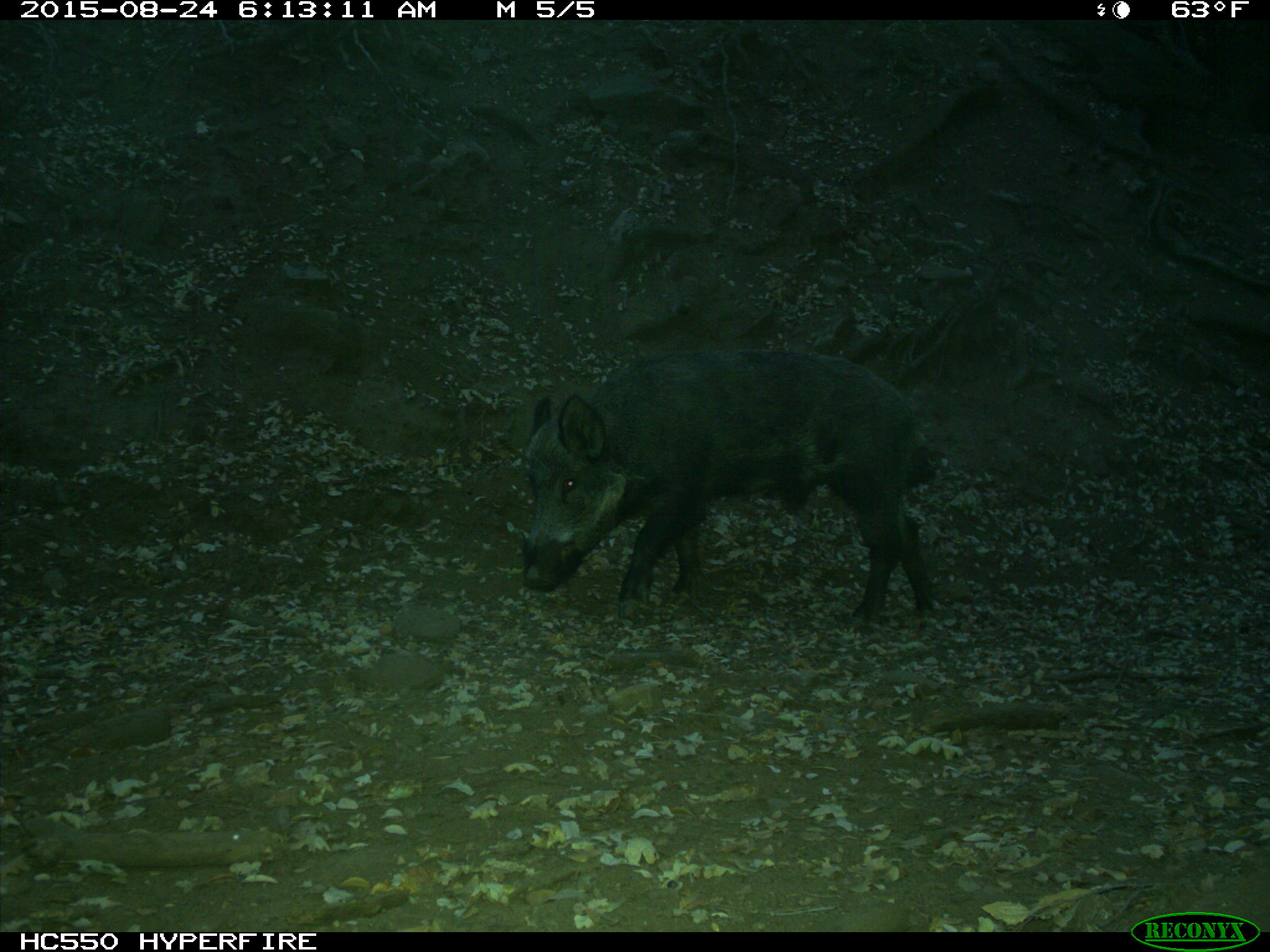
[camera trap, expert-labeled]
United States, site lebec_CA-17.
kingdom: Animalia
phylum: Chordata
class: Mammalia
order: Artiodactyla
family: Suidae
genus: Sus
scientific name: Sus scrofa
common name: wild boar